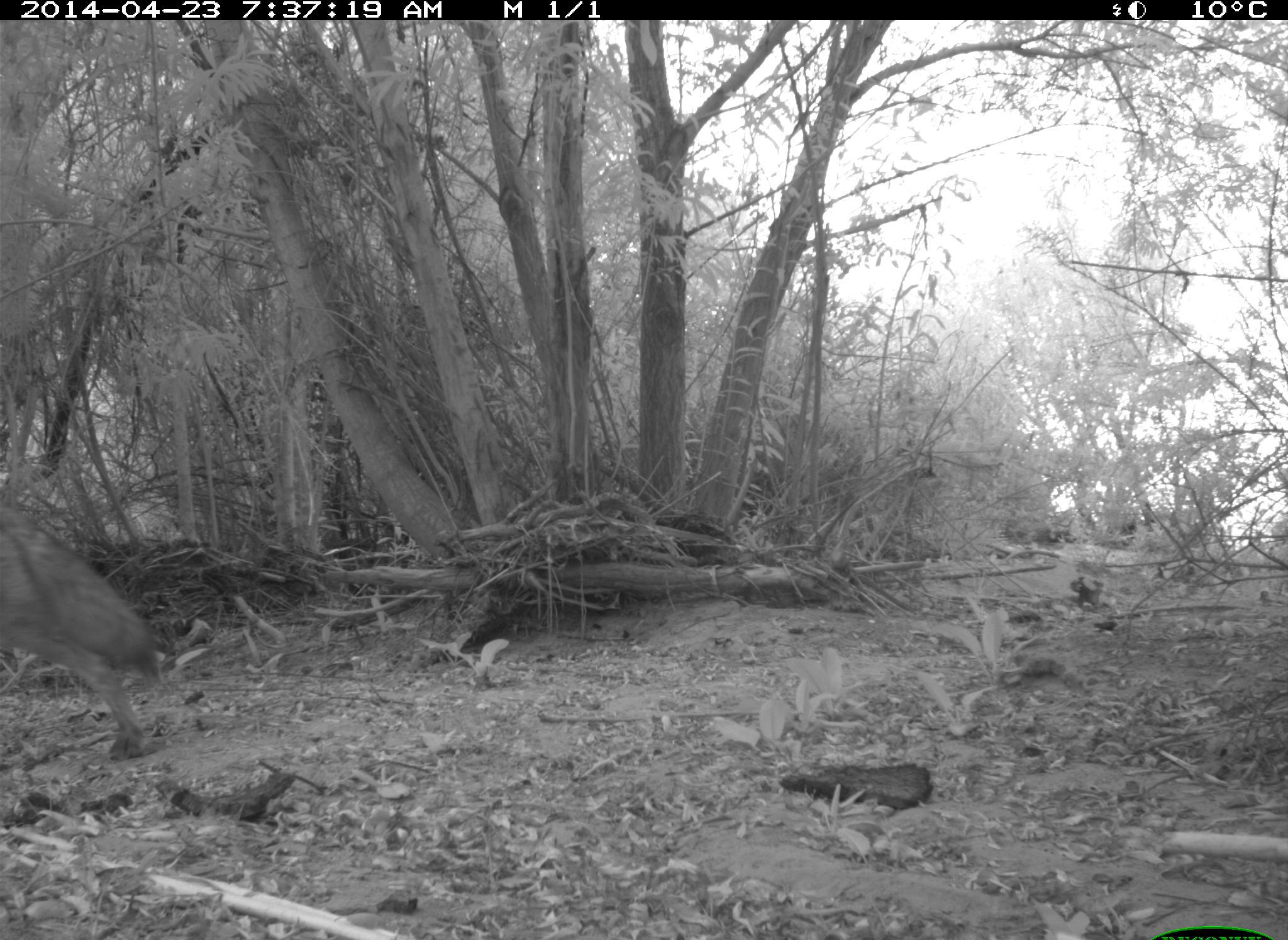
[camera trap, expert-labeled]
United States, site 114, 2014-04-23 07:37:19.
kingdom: Animalia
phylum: Chordata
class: Mammalia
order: Carnivora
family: Canidae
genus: Canis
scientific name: Canis latrans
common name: coyote